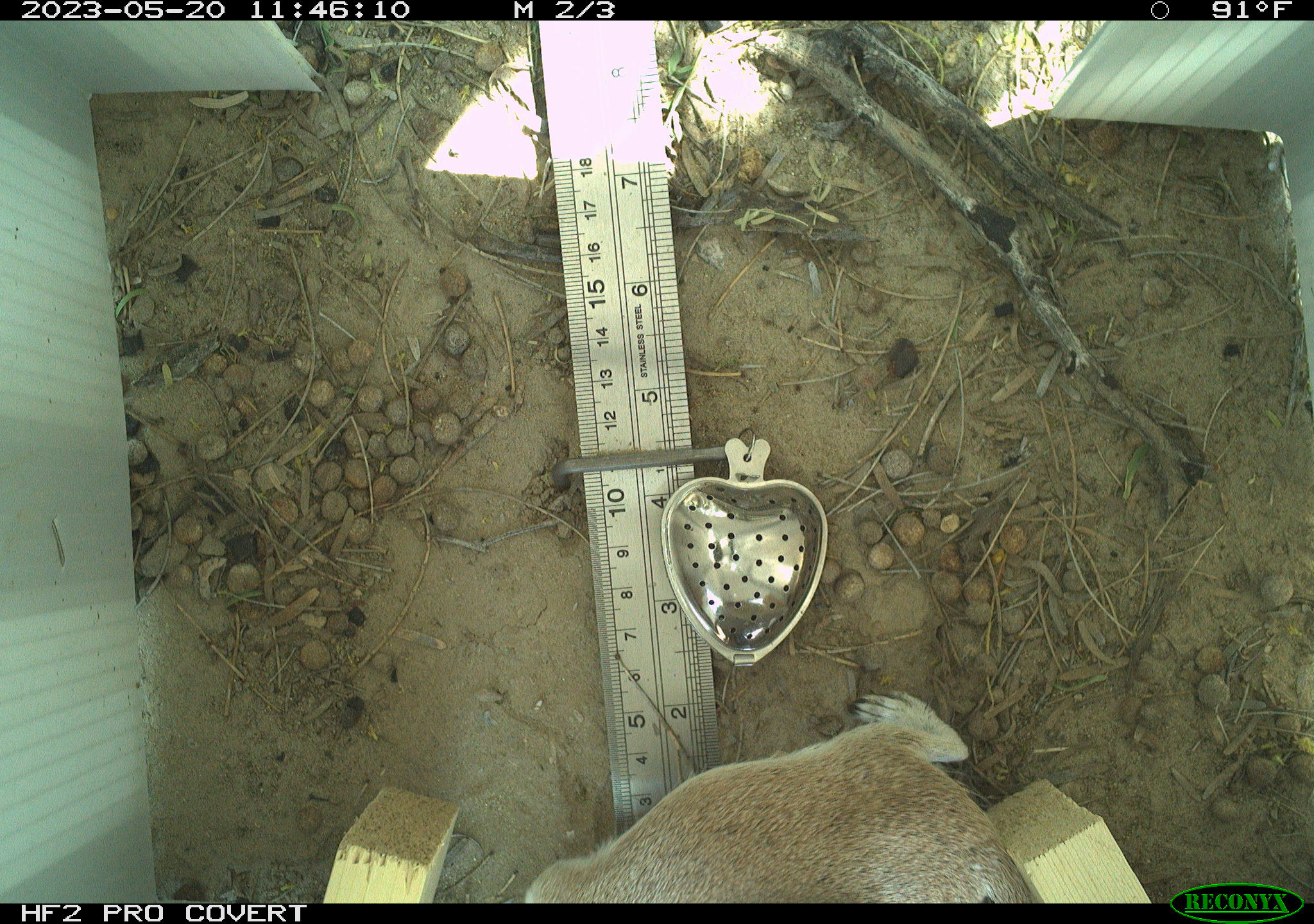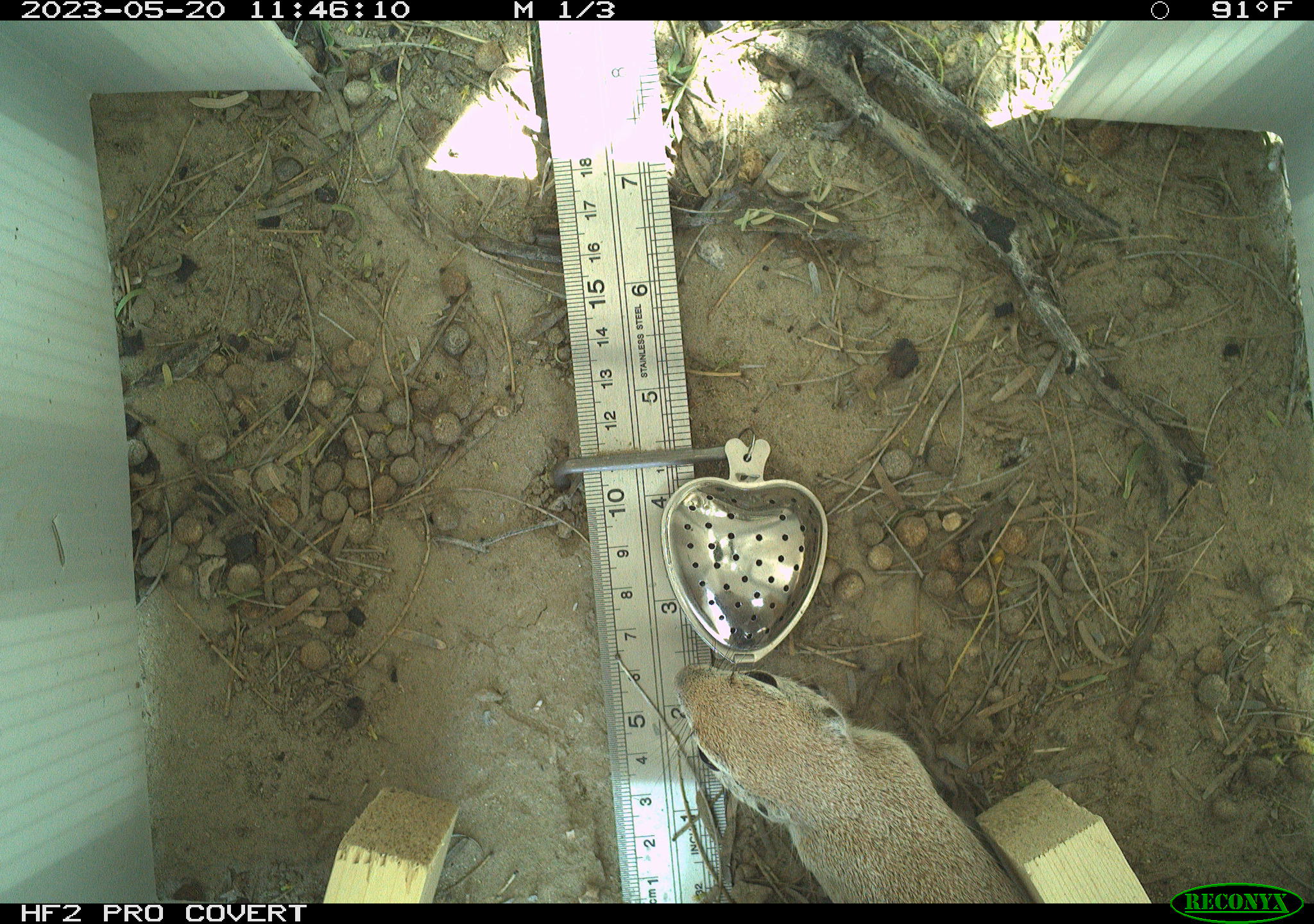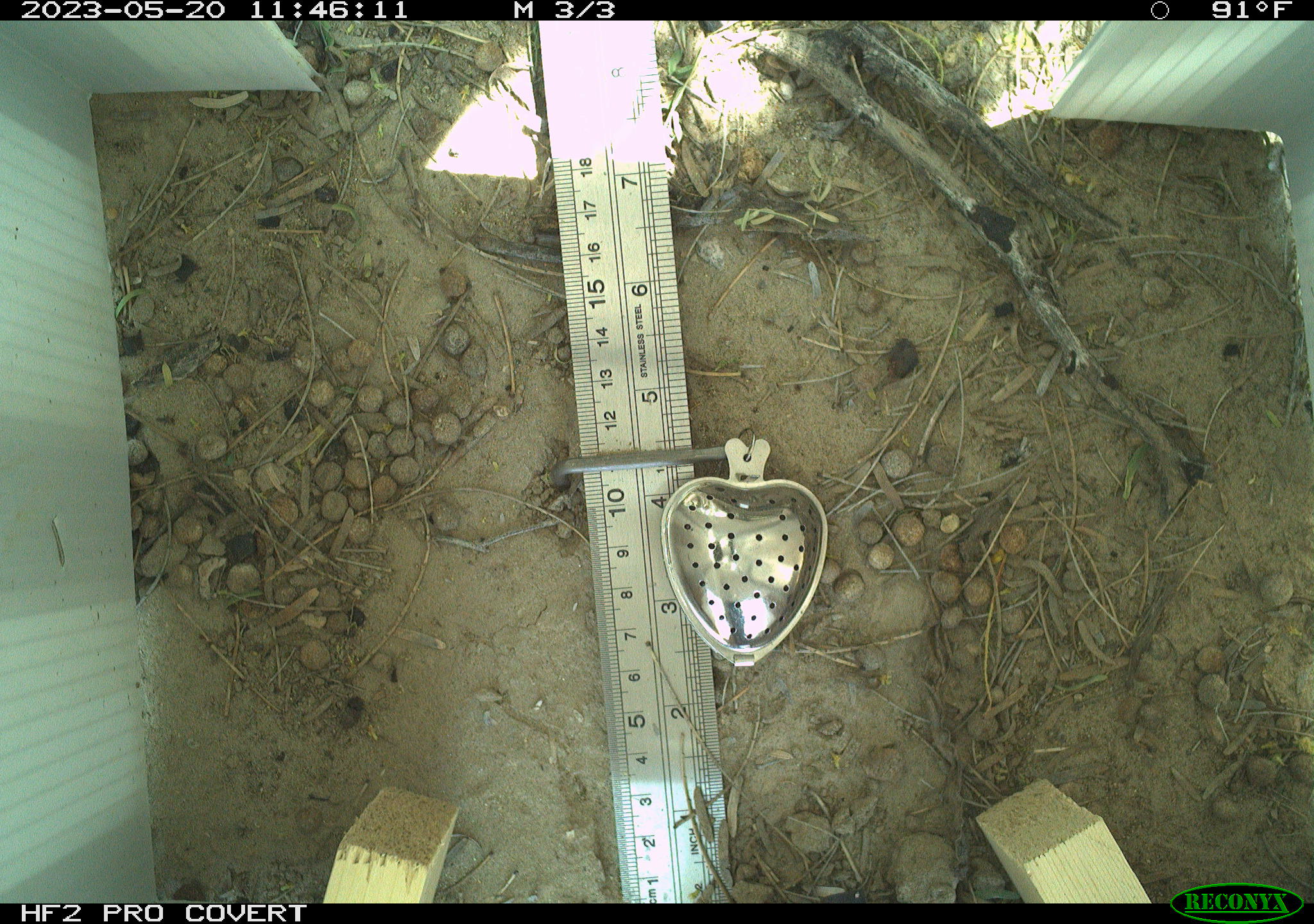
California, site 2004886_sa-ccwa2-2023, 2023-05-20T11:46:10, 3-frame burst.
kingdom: Animalia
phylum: Chordata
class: Mammalia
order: Rodentia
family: Sciuridae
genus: Xerospermophilus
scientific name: Xerospermophilus tereticaudus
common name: round-tailed ground squirrel